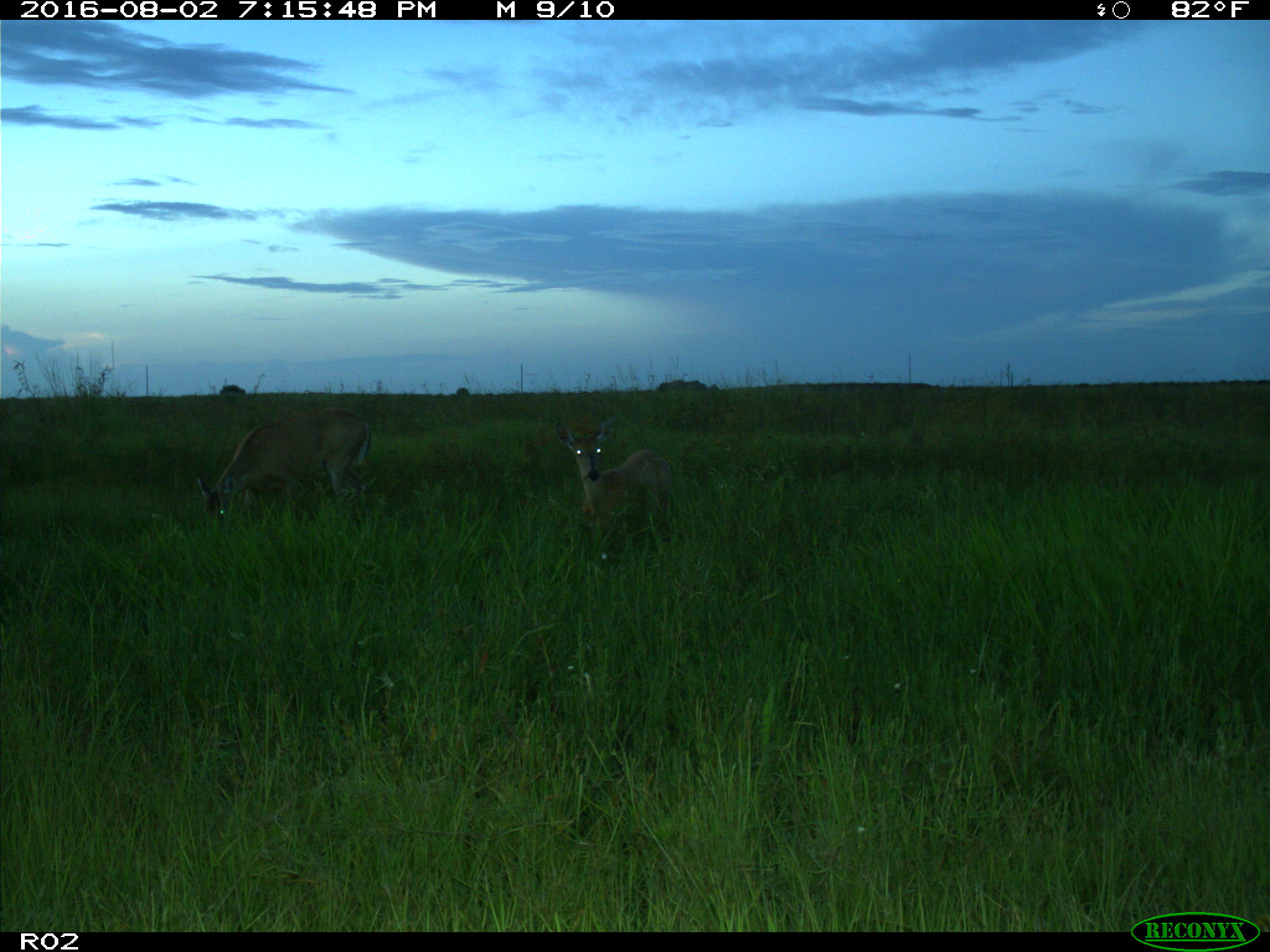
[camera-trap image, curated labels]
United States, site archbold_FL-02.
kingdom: Animalia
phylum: Chordata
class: Mammalia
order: Artiodactyla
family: Cervidae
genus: Odocoileus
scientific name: Odocoileus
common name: deer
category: unidentified deer